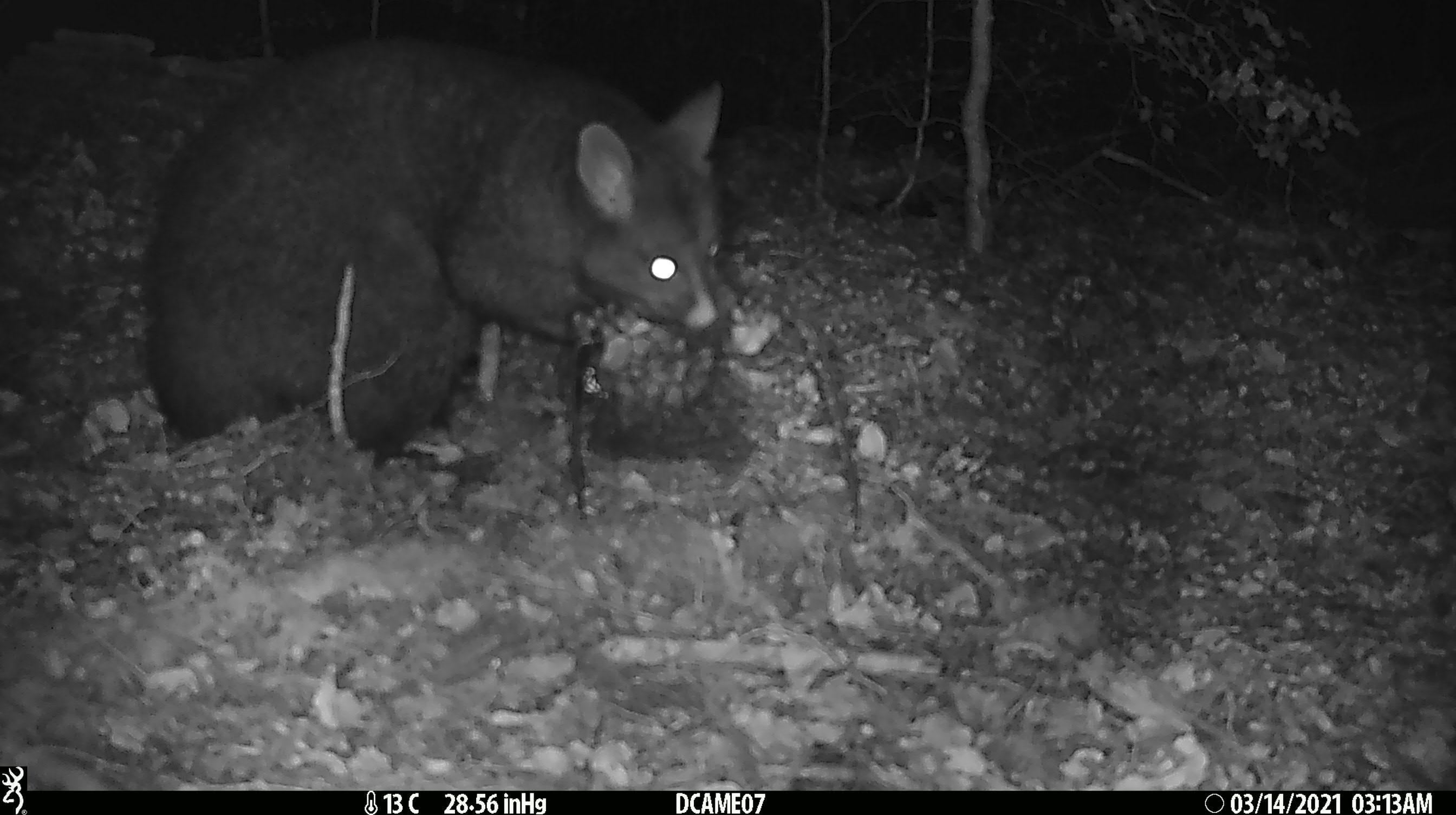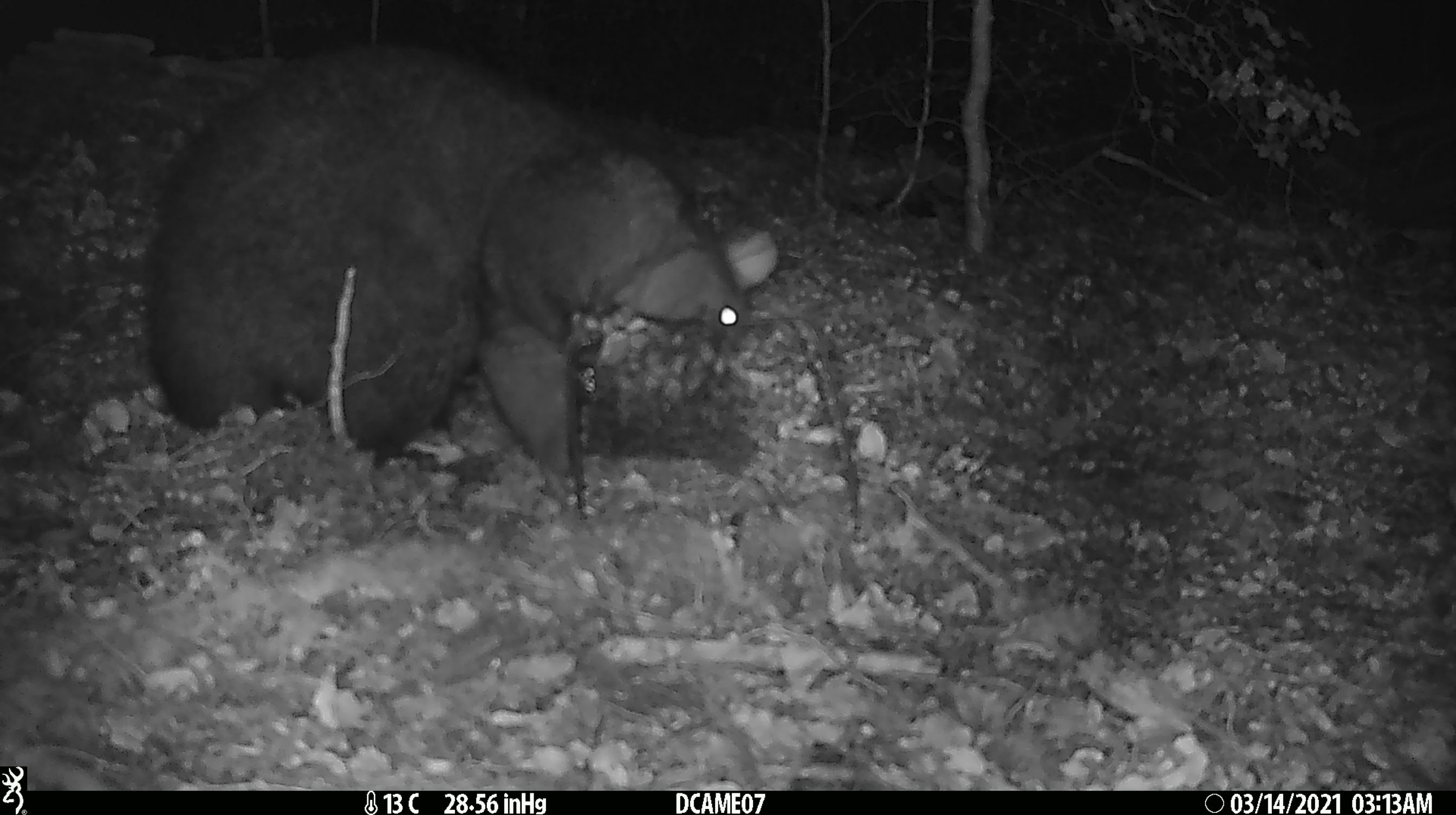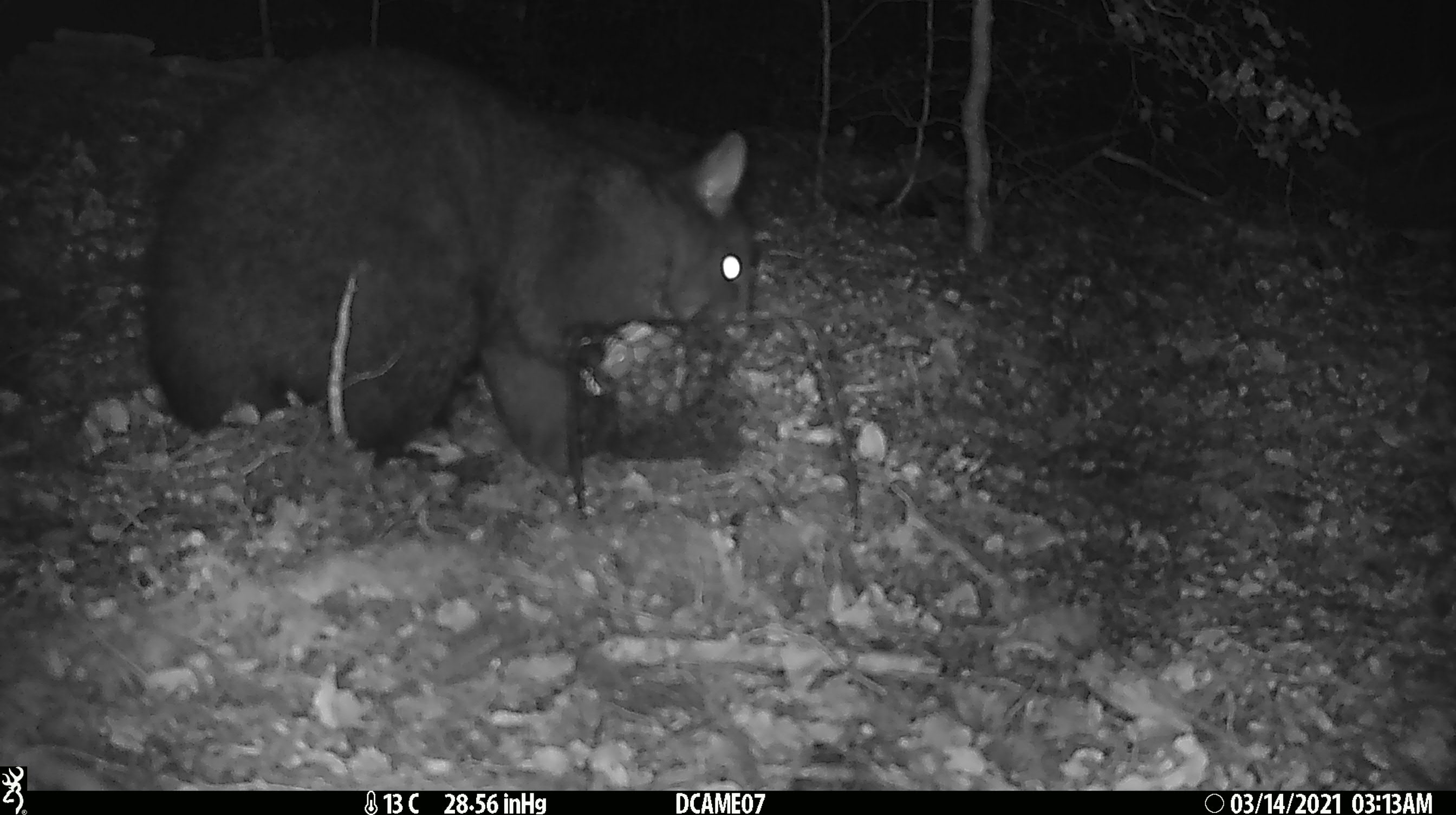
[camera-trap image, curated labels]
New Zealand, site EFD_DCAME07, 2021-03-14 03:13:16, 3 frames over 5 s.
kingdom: Animalia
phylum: Chordata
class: Mammalia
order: Diprotodontia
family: Phalangeridae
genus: Trichosurus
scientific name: Trichosurus vulpecula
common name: common brushtail possum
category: possum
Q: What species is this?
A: Possum (common brushtail possum) (Trichosurus vulpecula).